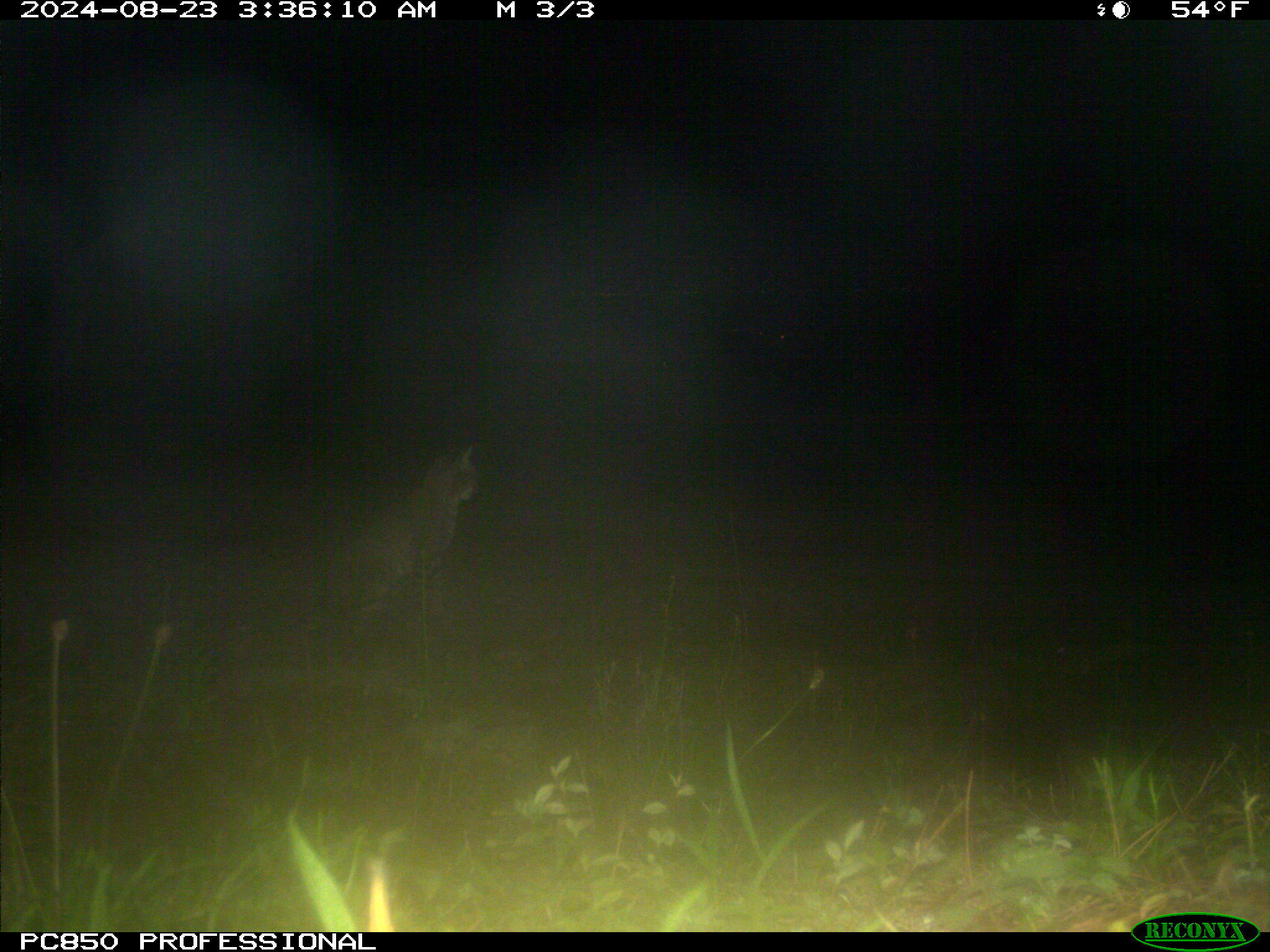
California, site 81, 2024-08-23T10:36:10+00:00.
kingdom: Animalia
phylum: Chordata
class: Mammalia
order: Carnivora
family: Felidae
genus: Lynx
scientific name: Lynx rufus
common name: bobcat